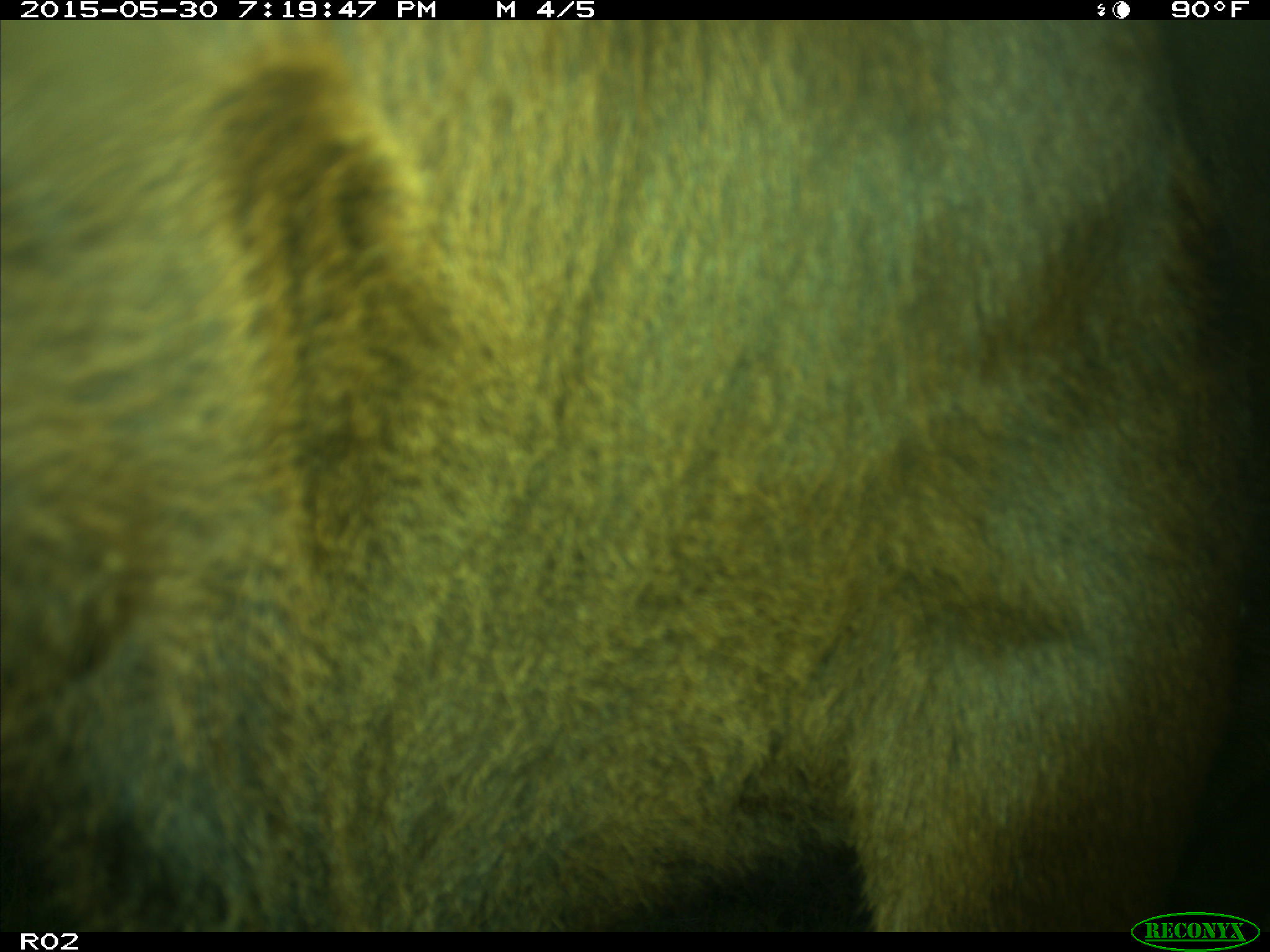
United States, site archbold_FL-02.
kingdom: Animalia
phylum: Chordata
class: Mammalia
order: Artiodactyla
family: Bovidae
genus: Bos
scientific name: Bos taurus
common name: domestic cow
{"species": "Bos taurus (domestic cow)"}